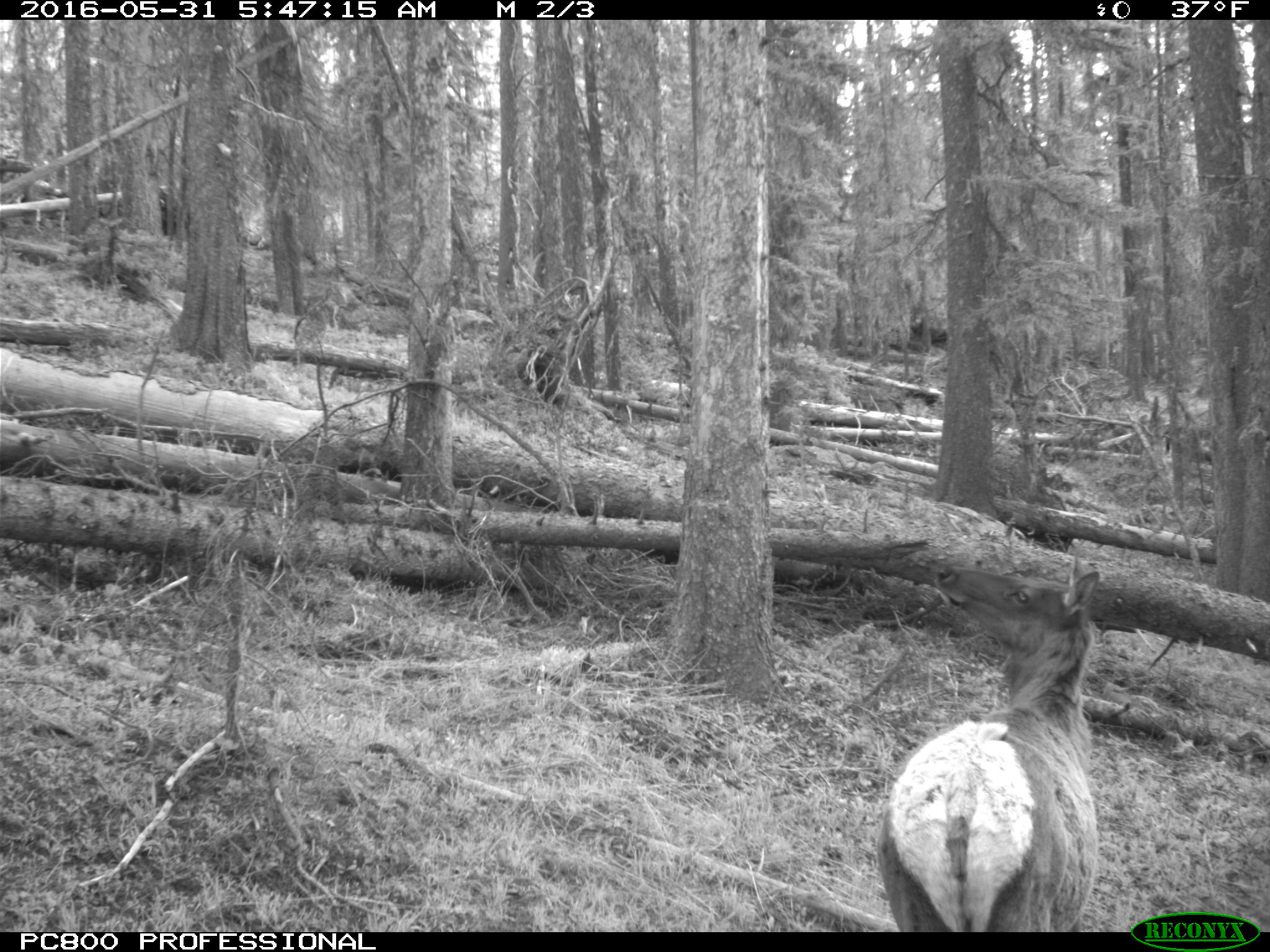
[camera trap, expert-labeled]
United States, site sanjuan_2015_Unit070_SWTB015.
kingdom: Animalia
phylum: Chordata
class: Mammalia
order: Artiodactyla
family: Cervidae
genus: Cervus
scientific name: Cervus elaphus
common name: red deer